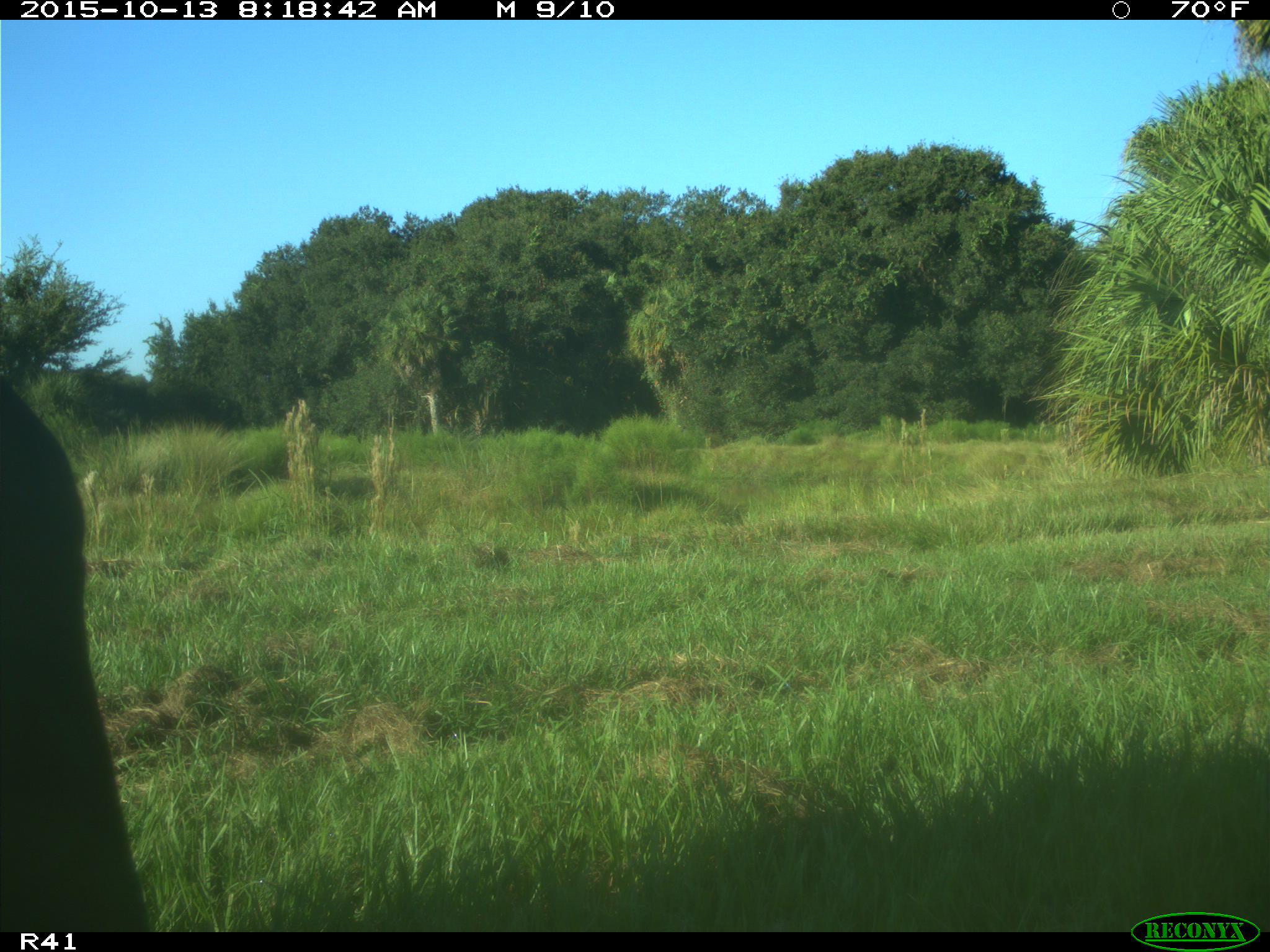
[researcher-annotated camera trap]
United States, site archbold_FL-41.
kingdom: Animalia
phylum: Chordata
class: Mammalia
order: Artiodactyla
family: Bovidae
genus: Bos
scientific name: Bos taurus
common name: domestic cow